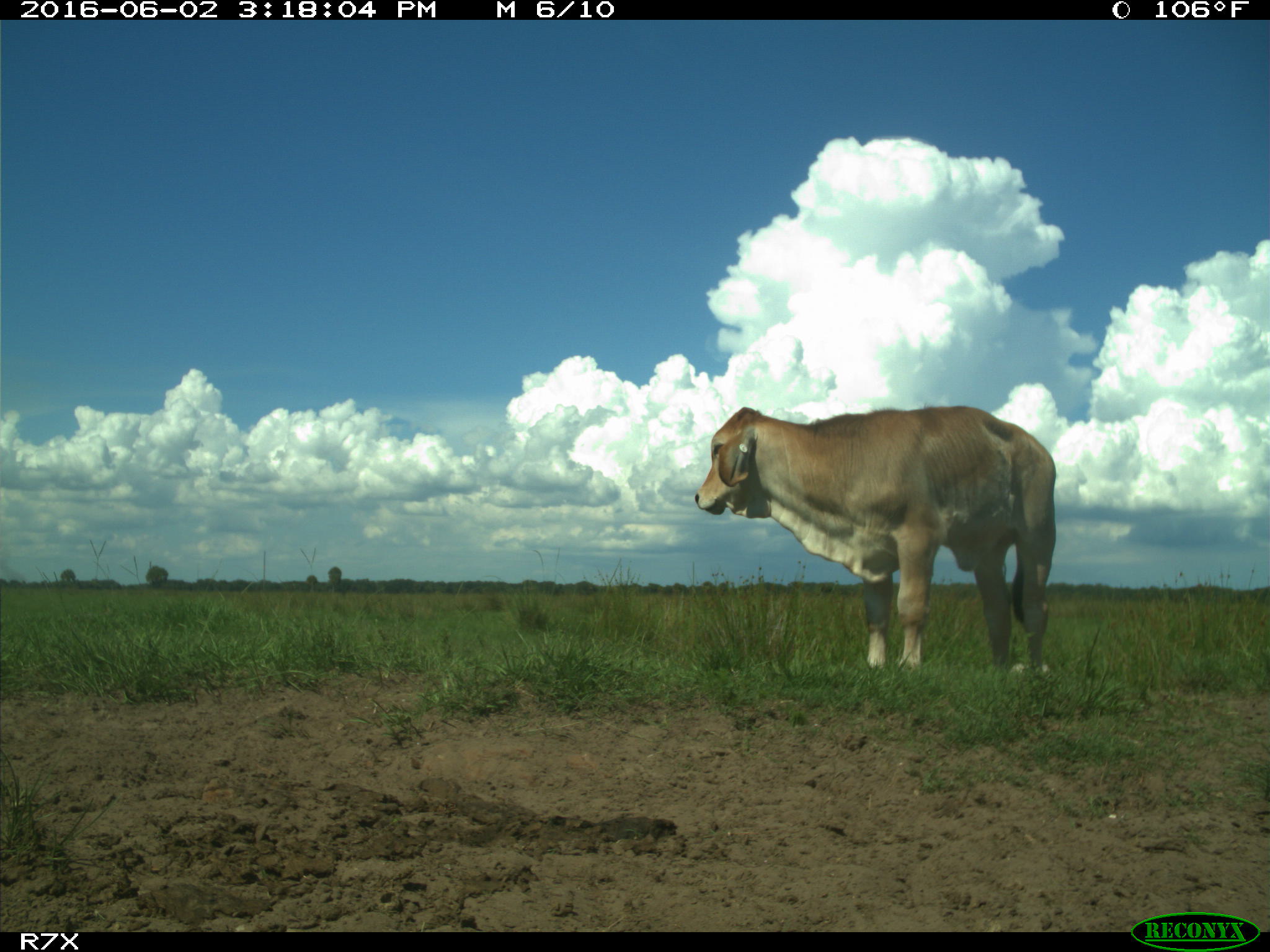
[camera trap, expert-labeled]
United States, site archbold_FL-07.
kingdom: Animalia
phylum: Chordata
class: Mammalia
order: Artiodactyla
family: Bovidae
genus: Bos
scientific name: Bos taurus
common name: domestic cow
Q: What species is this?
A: Bos taurus (domestic cow).